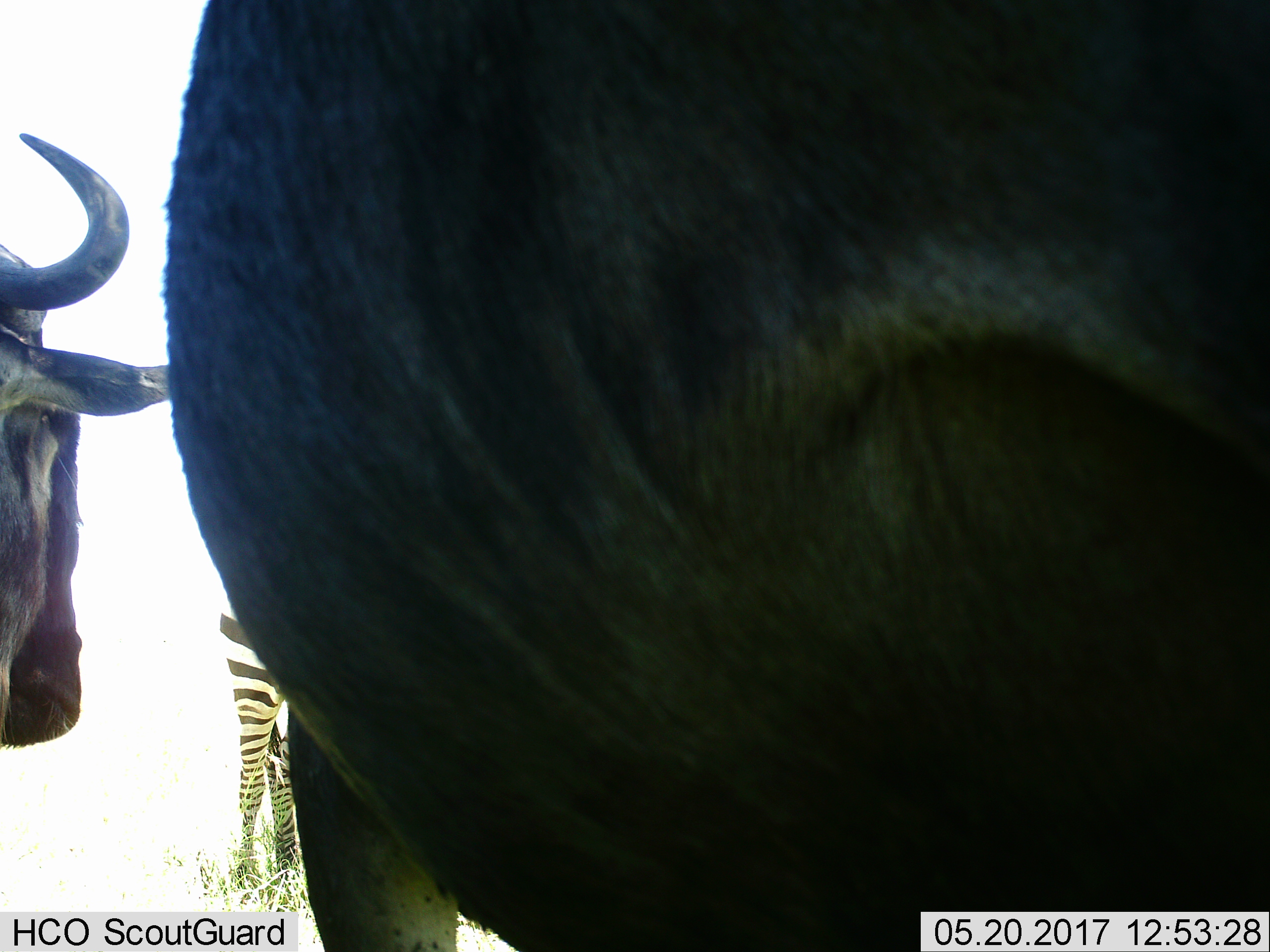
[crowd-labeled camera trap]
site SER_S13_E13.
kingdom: Animalia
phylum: Chordata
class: Mammalia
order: Artiodactyla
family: Bovidae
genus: Connochaetes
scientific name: Connochaetes taurinus taurinus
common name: blue wildebeest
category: wildebeestblue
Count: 2.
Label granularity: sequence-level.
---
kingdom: Animalia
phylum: Chordata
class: Mammalia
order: Perissodactyla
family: Equidae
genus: Equus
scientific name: Equus quagga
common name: plains zebra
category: zebraplains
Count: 1.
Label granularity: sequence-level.